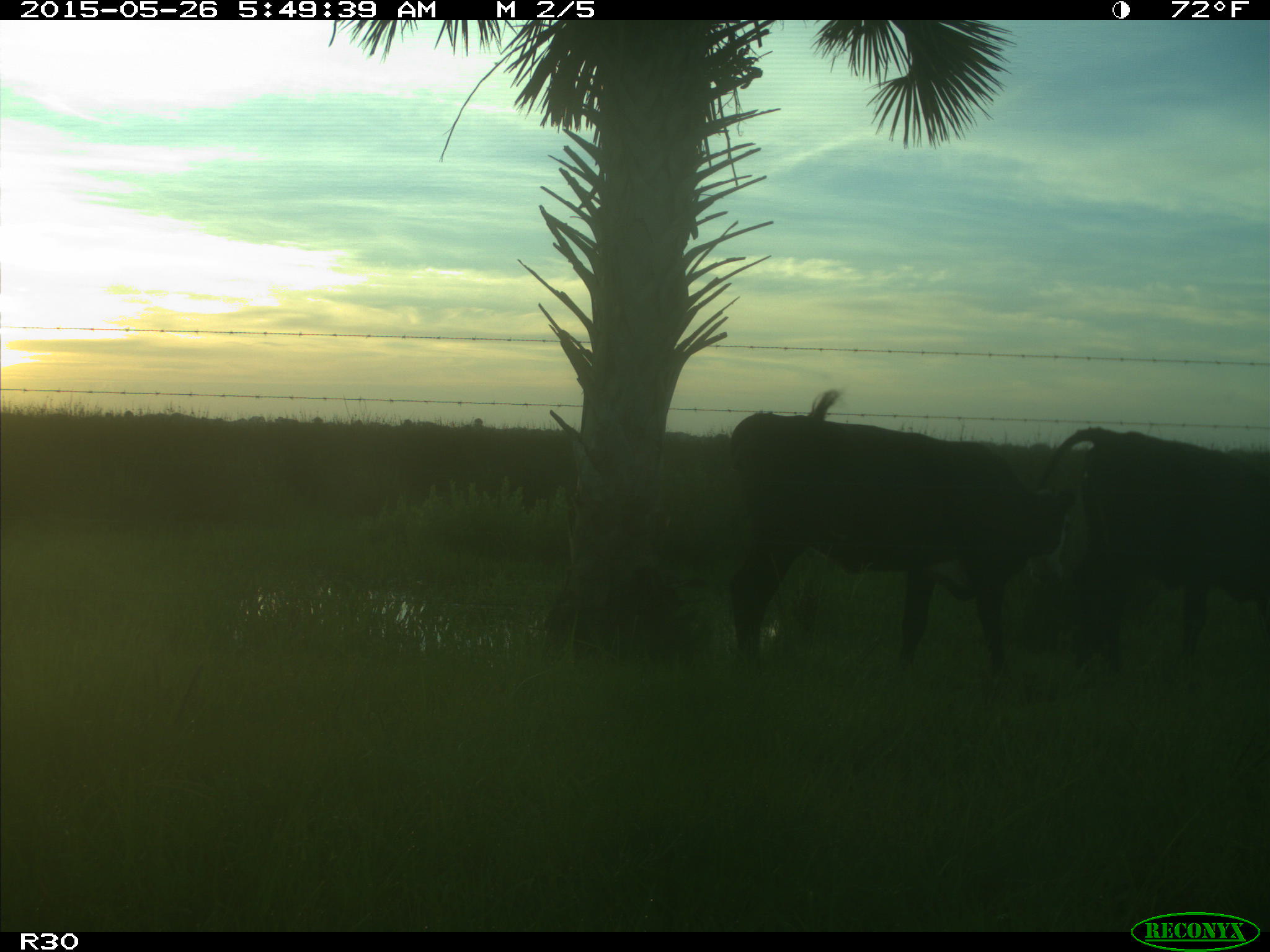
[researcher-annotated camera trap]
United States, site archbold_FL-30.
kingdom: Animalia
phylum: Chordata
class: Mammalia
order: Artiodactyla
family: Bovidae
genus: Bos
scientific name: Bos taurus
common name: domestic cow